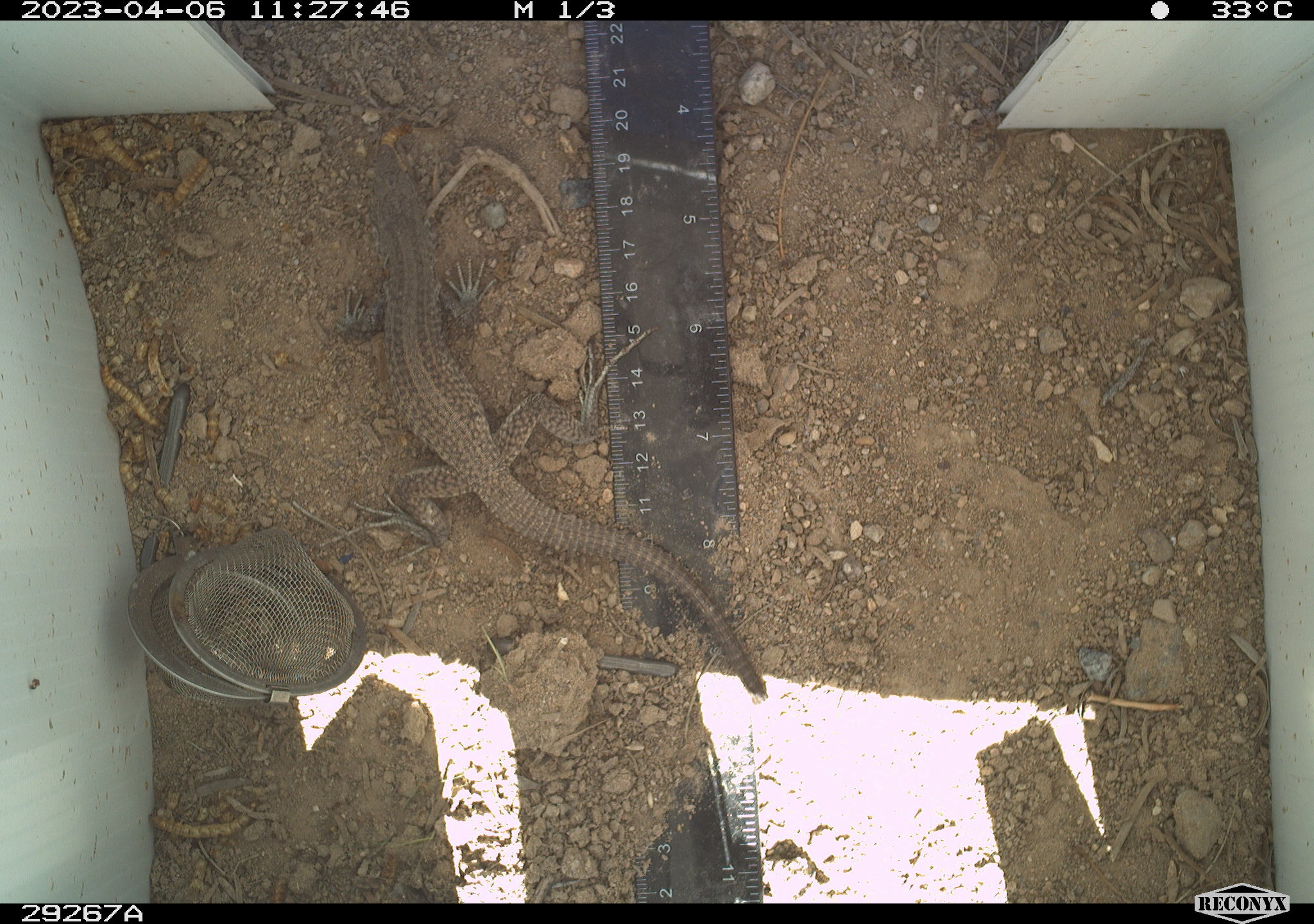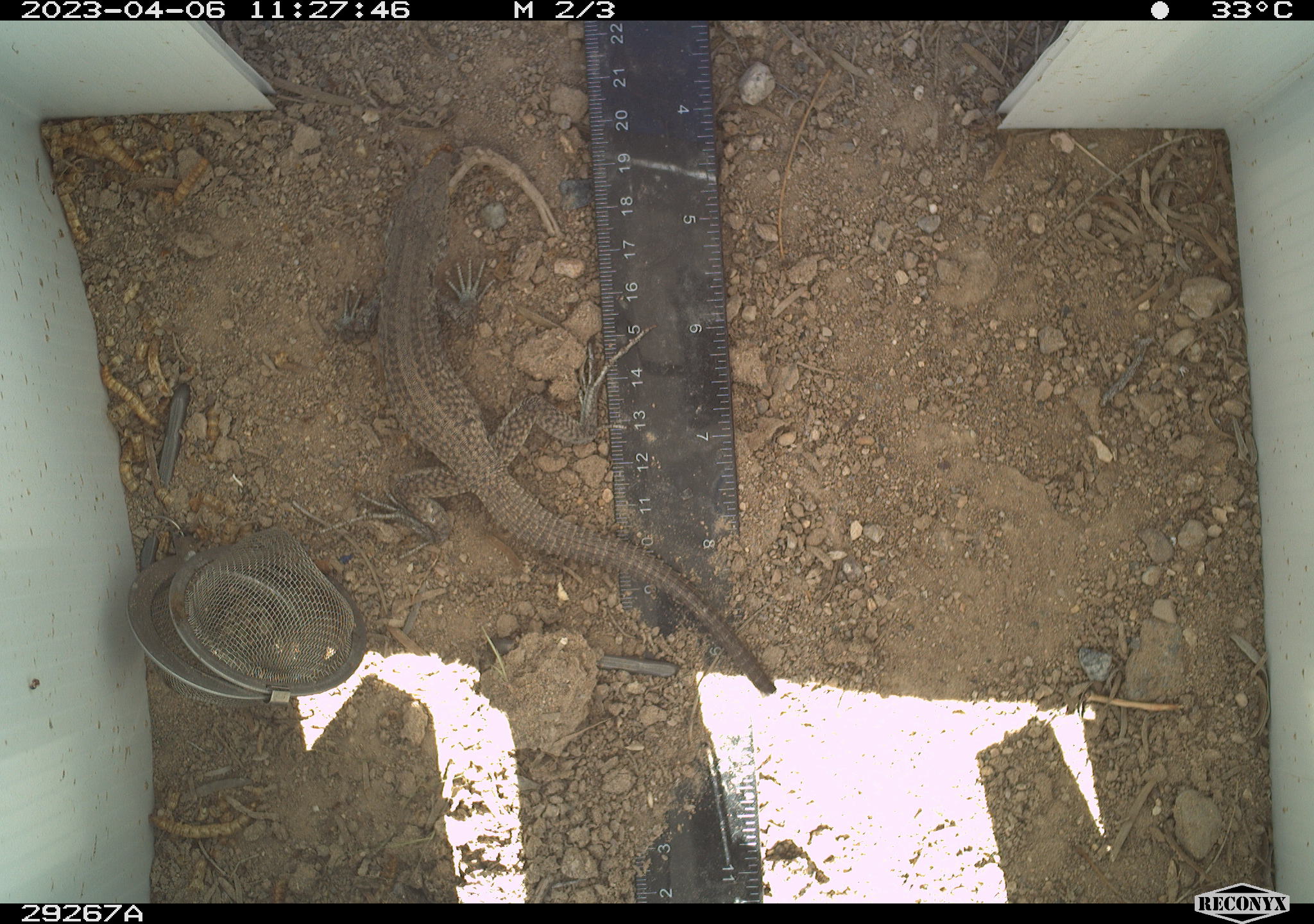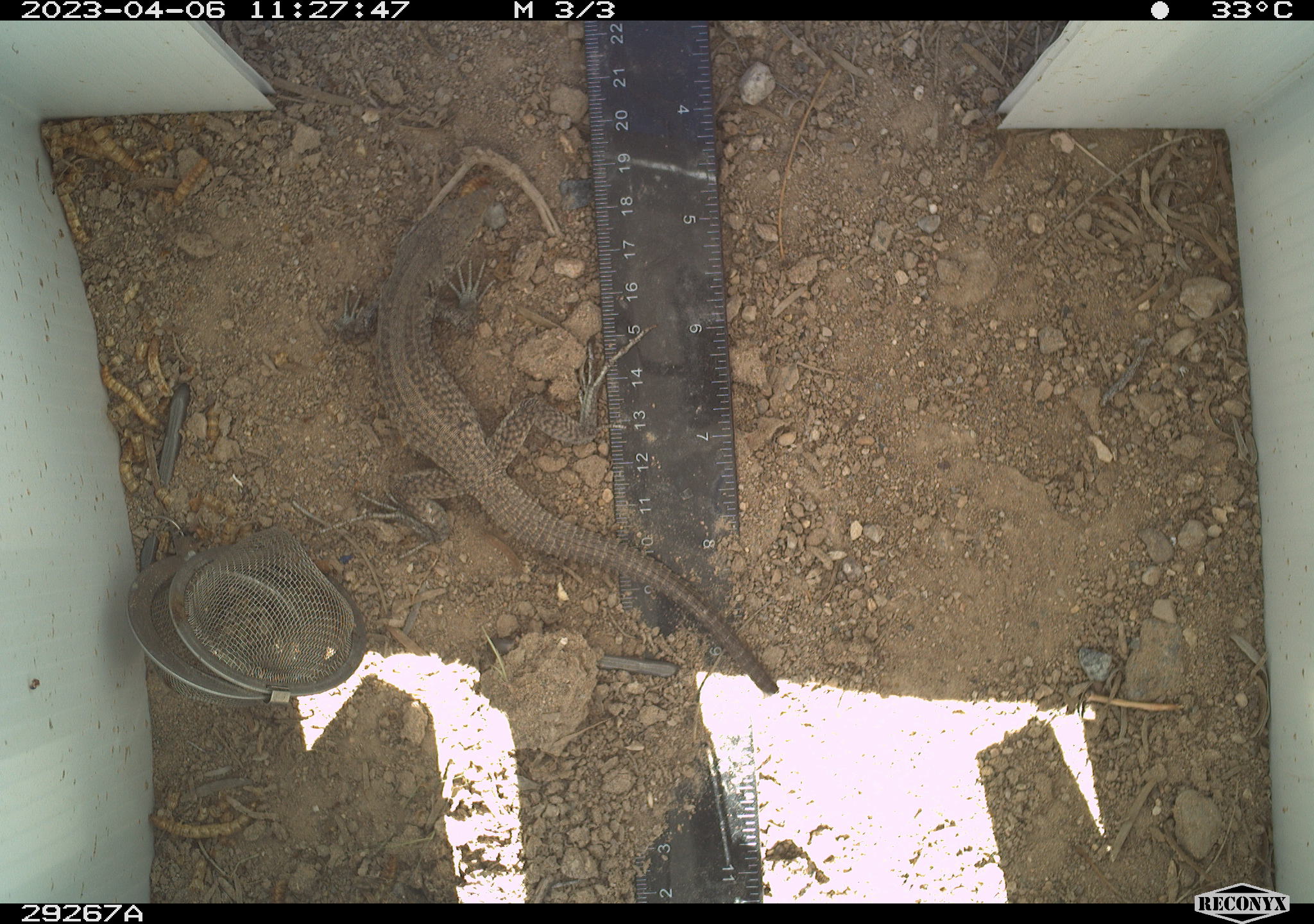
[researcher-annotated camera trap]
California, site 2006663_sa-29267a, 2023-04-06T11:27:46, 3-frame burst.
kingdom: Animalia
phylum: Chordata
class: Reptilia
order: Squamata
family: Teiidae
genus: Aspidoscelis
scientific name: Aspidoscelis tigris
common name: western whiptail